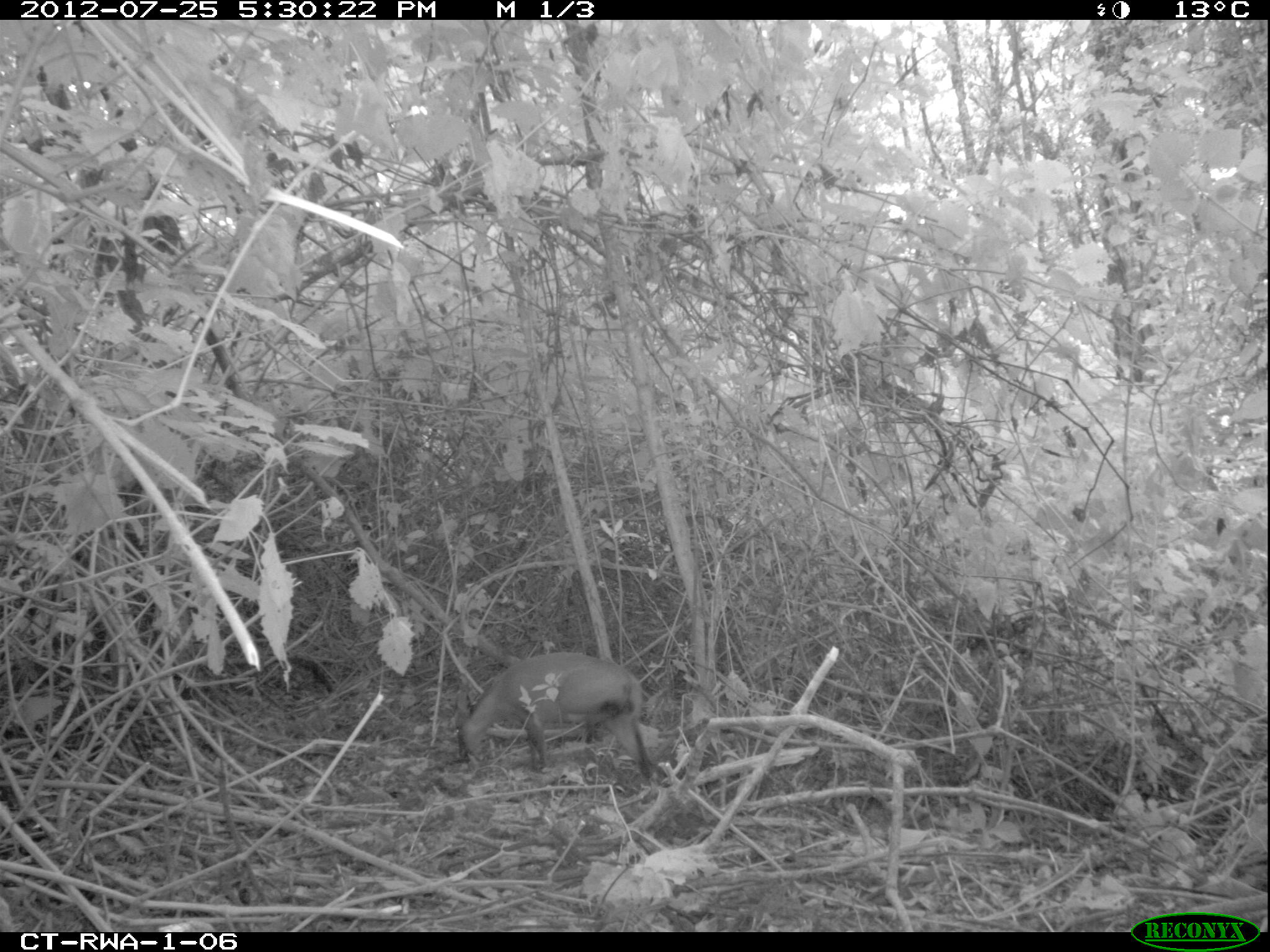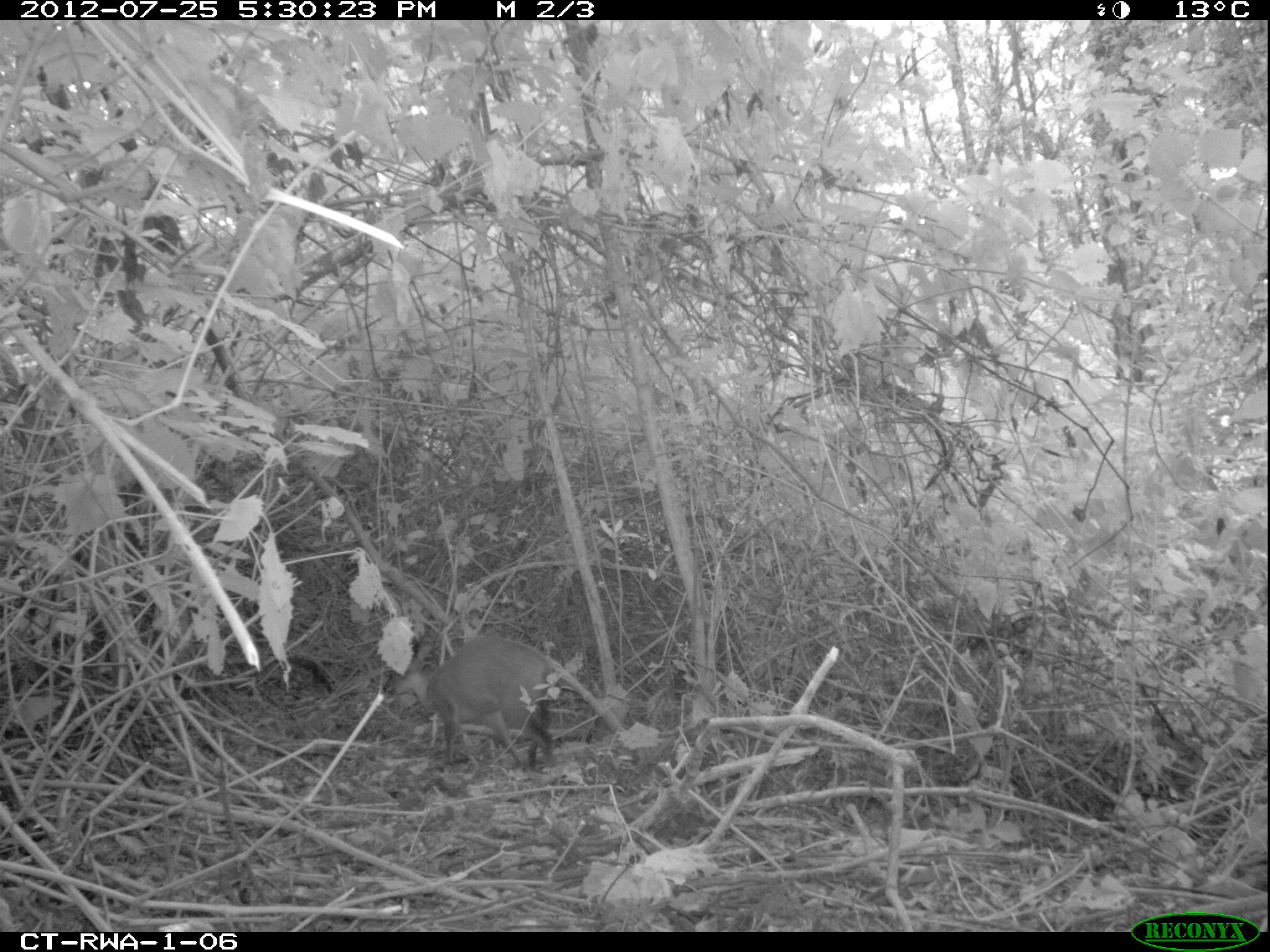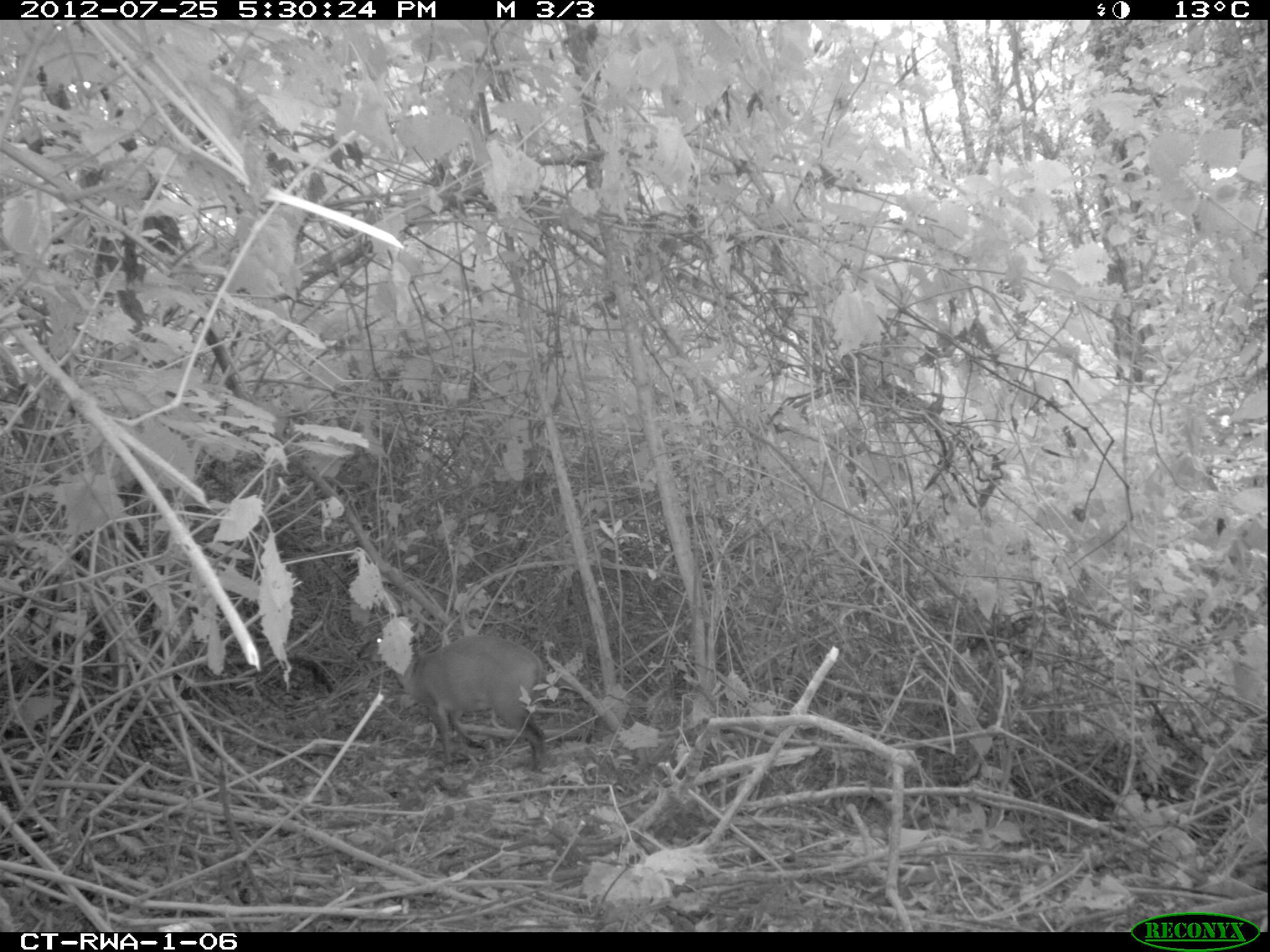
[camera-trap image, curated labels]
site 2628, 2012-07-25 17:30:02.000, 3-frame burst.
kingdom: Animalia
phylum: Chordata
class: Mammalia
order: Artiodactyla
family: Bovidae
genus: Cephalophus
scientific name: Cephalophus nigrifrons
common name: black-fronted duiker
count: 1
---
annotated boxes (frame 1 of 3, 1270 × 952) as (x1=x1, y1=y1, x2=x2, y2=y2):
cephalophus nigrifrons: (x1=454, y1=650, x2=667, y2=781)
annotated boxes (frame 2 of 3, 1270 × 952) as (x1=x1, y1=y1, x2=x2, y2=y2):
cephalophus nigrifrons: (x1=379, y1=637, x2=555, y2=773)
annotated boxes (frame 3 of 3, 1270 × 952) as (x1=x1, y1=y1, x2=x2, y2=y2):
cephalophus nigrifrons: (x1=356, y1=633, x2=549, y2=772)